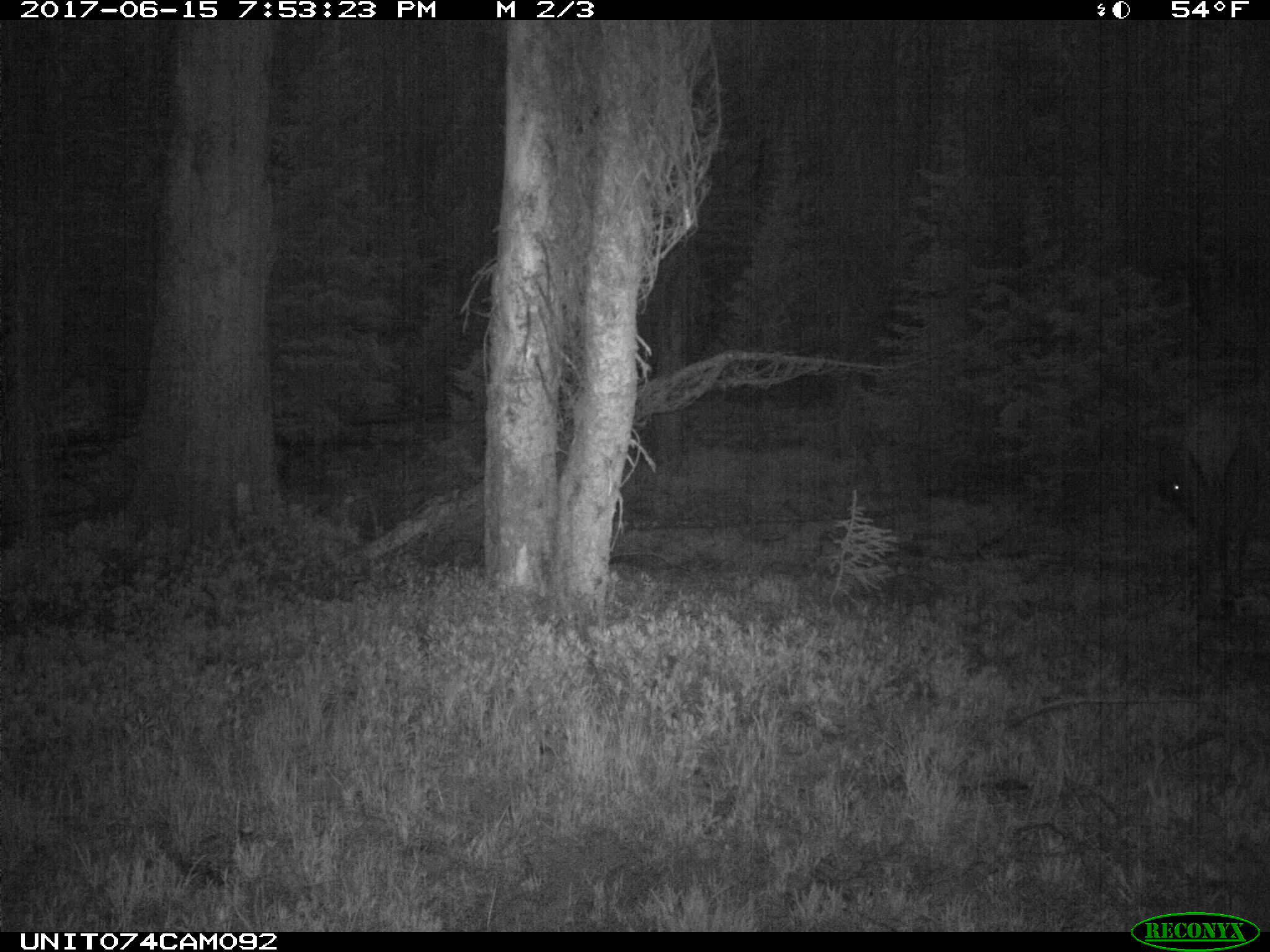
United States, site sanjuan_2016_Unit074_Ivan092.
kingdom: Animalia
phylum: Chordata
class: Mammalia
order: Artiodactyla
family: Cervidae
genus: Cervus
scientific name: Cervus elaphus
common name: red deer